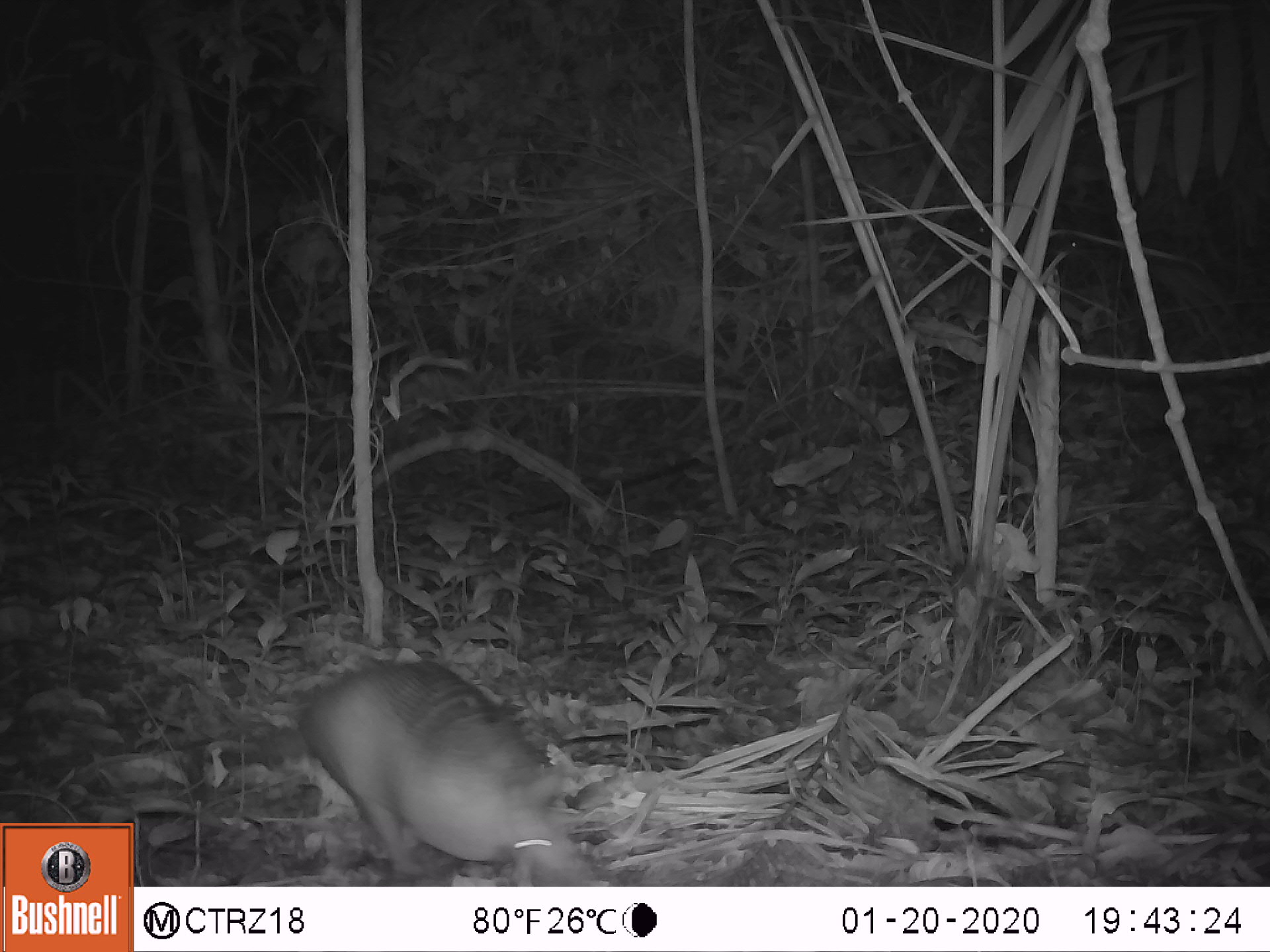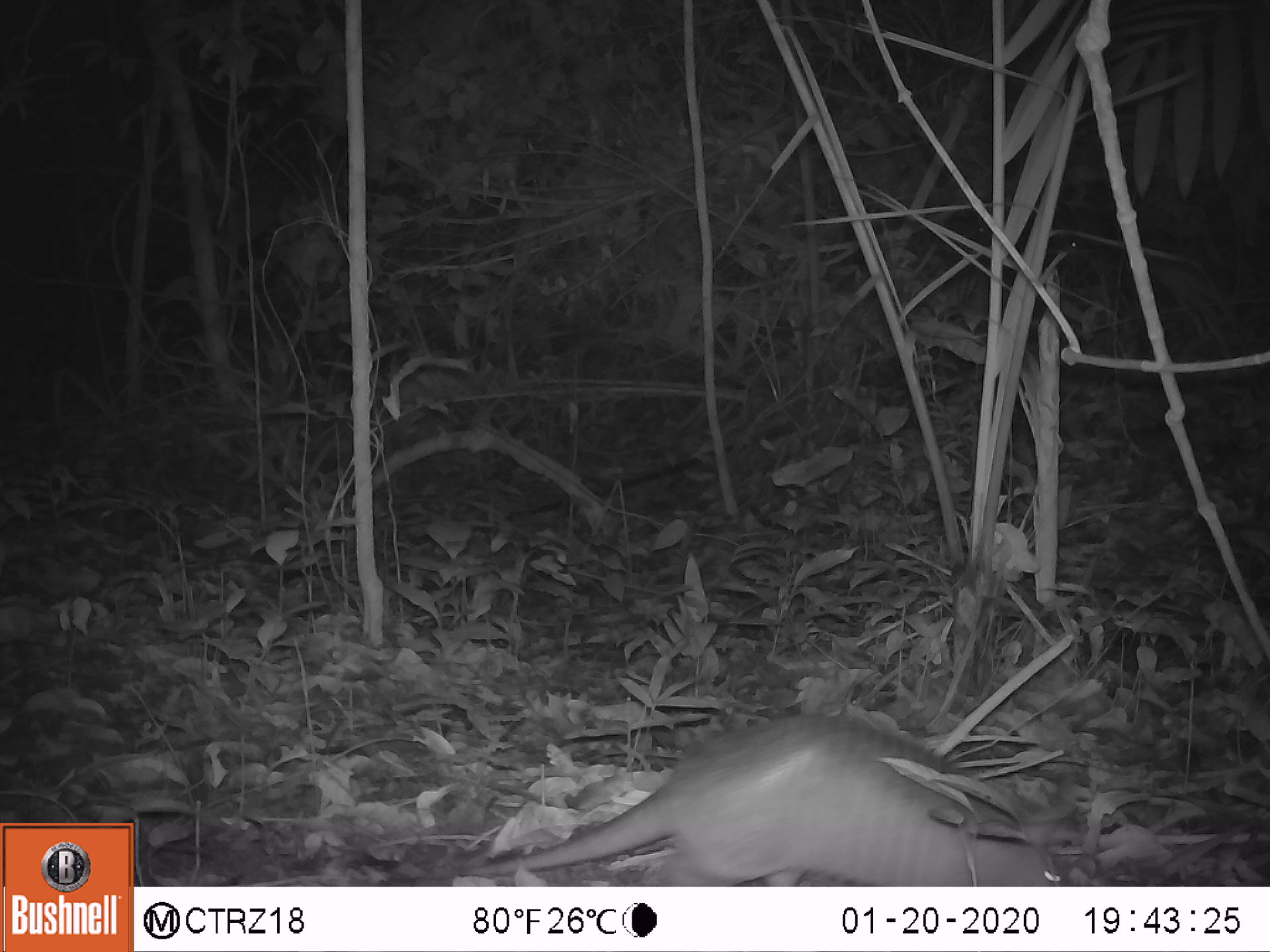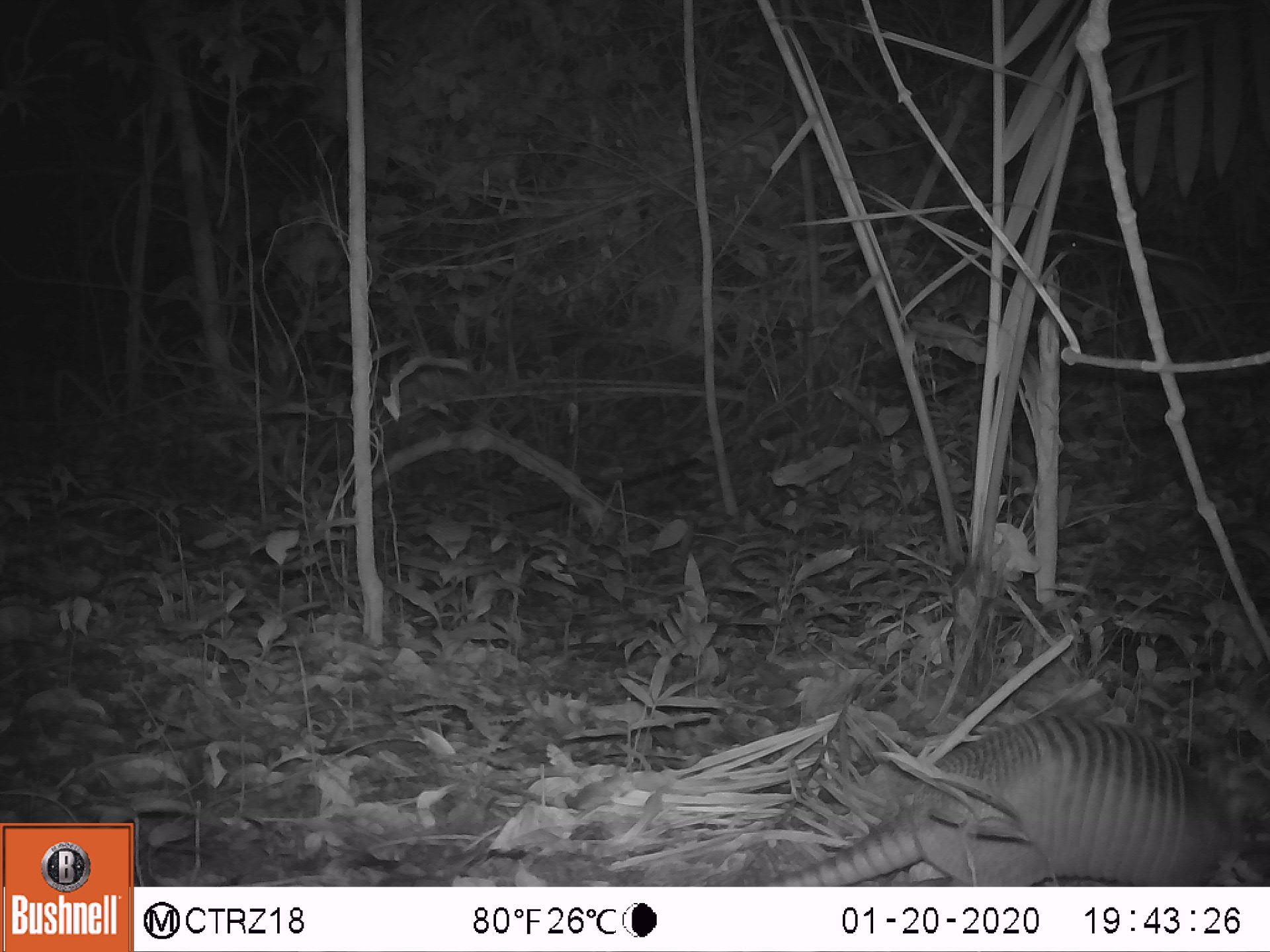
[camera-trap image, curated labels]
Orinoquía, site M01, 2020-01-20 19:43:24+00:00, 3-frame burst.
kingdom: Animalia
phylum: Chordata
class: Mammalia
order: Cingulata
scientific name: Cingulata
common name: armadillo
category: unknown armadillo